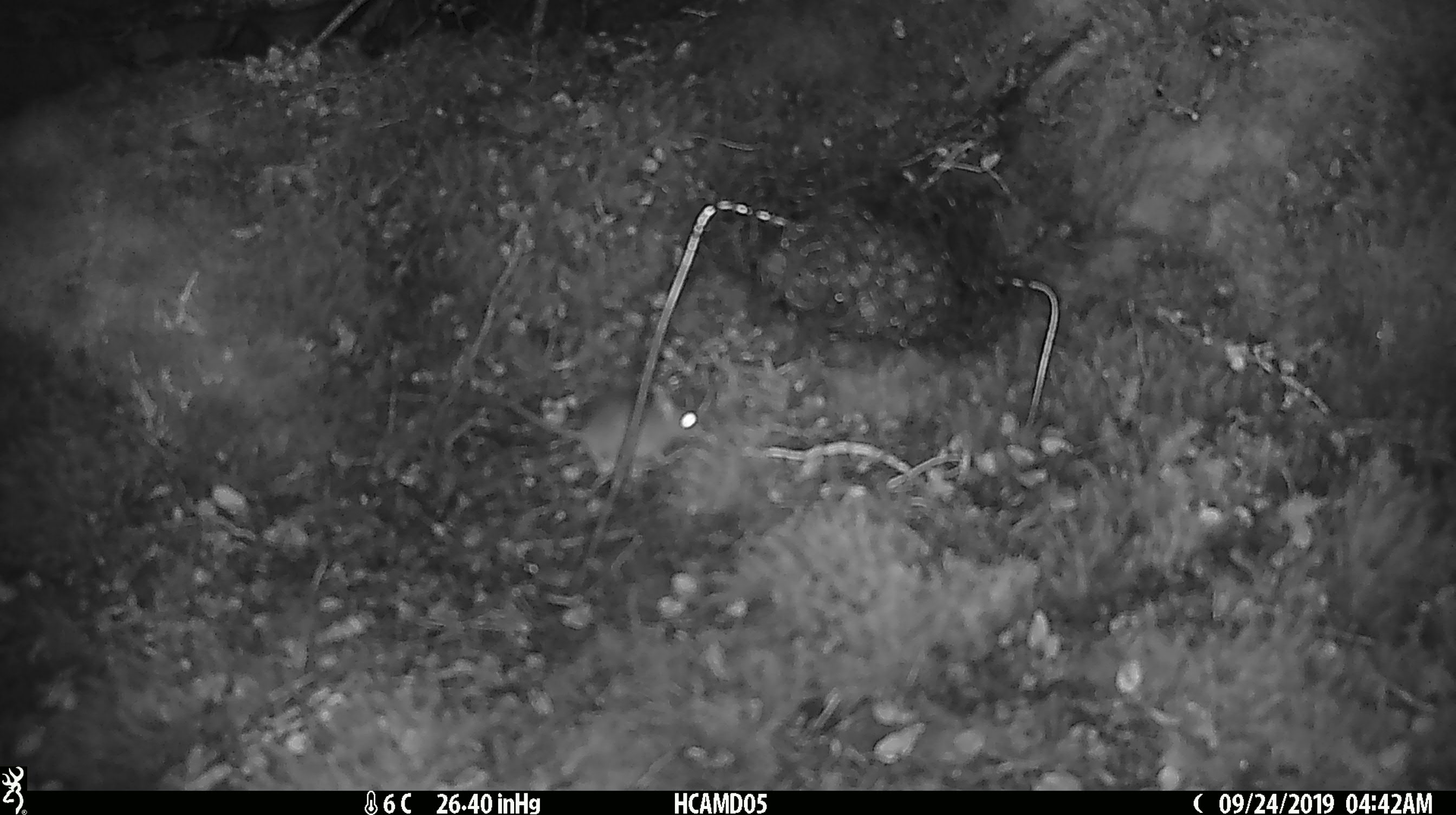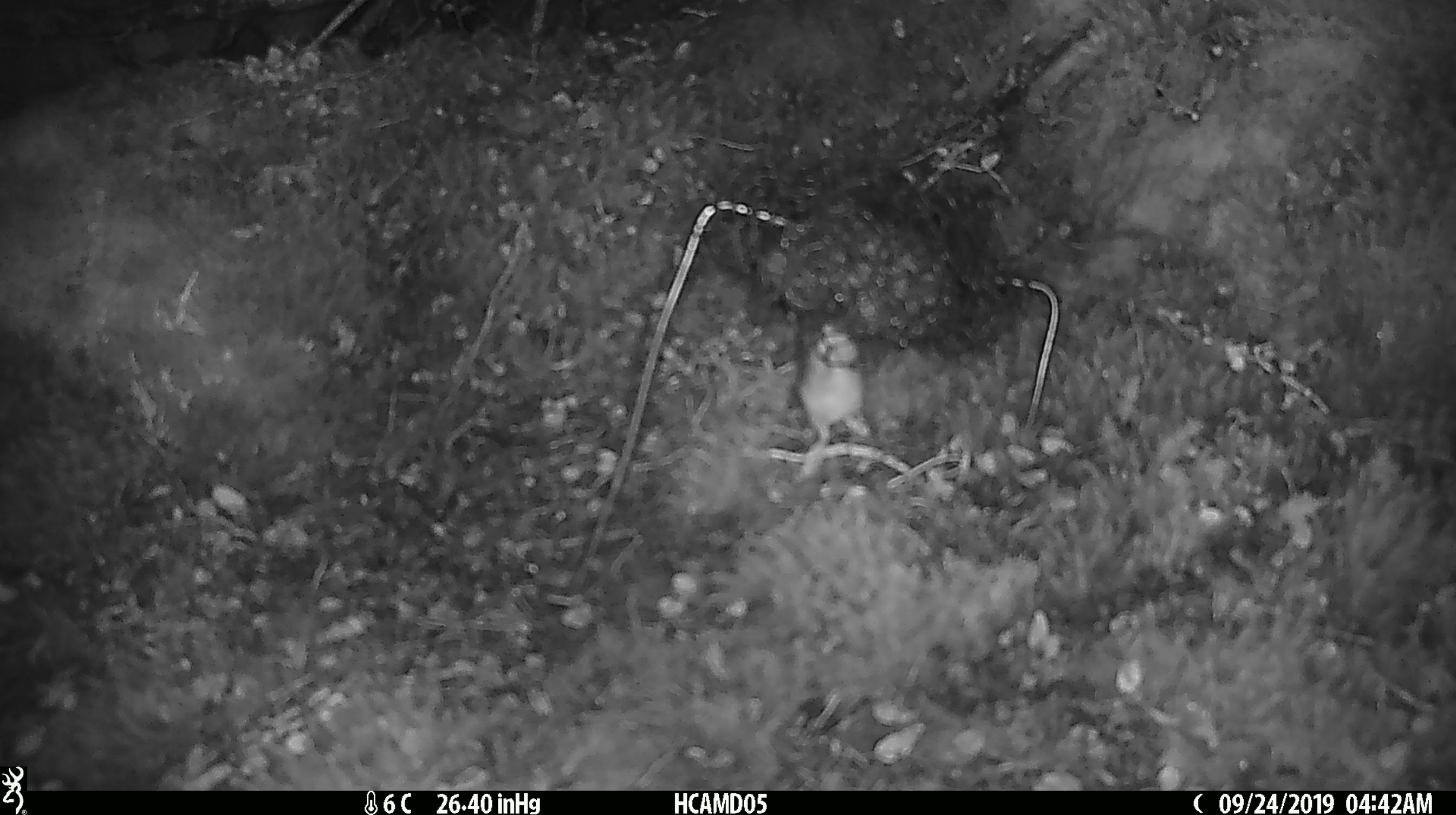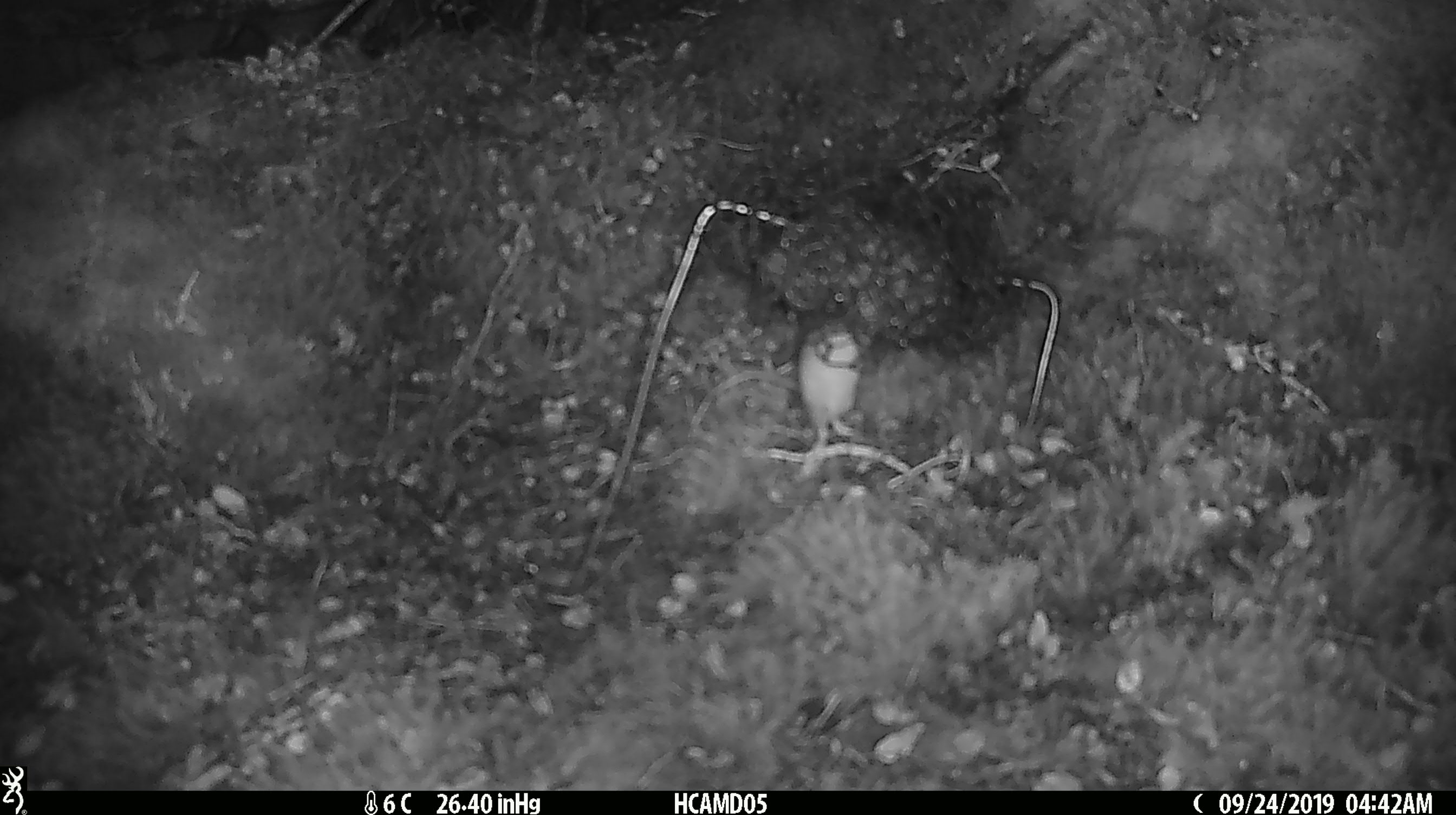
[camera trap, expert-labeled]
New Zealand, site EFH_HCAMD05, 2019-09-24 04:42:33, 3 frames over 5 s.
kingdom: Animalia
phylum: Chordata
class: Mammalia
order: Rodentia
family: Muridae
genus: Mus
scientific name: Mus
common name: mouse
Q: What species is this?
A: Mouse (Mus).